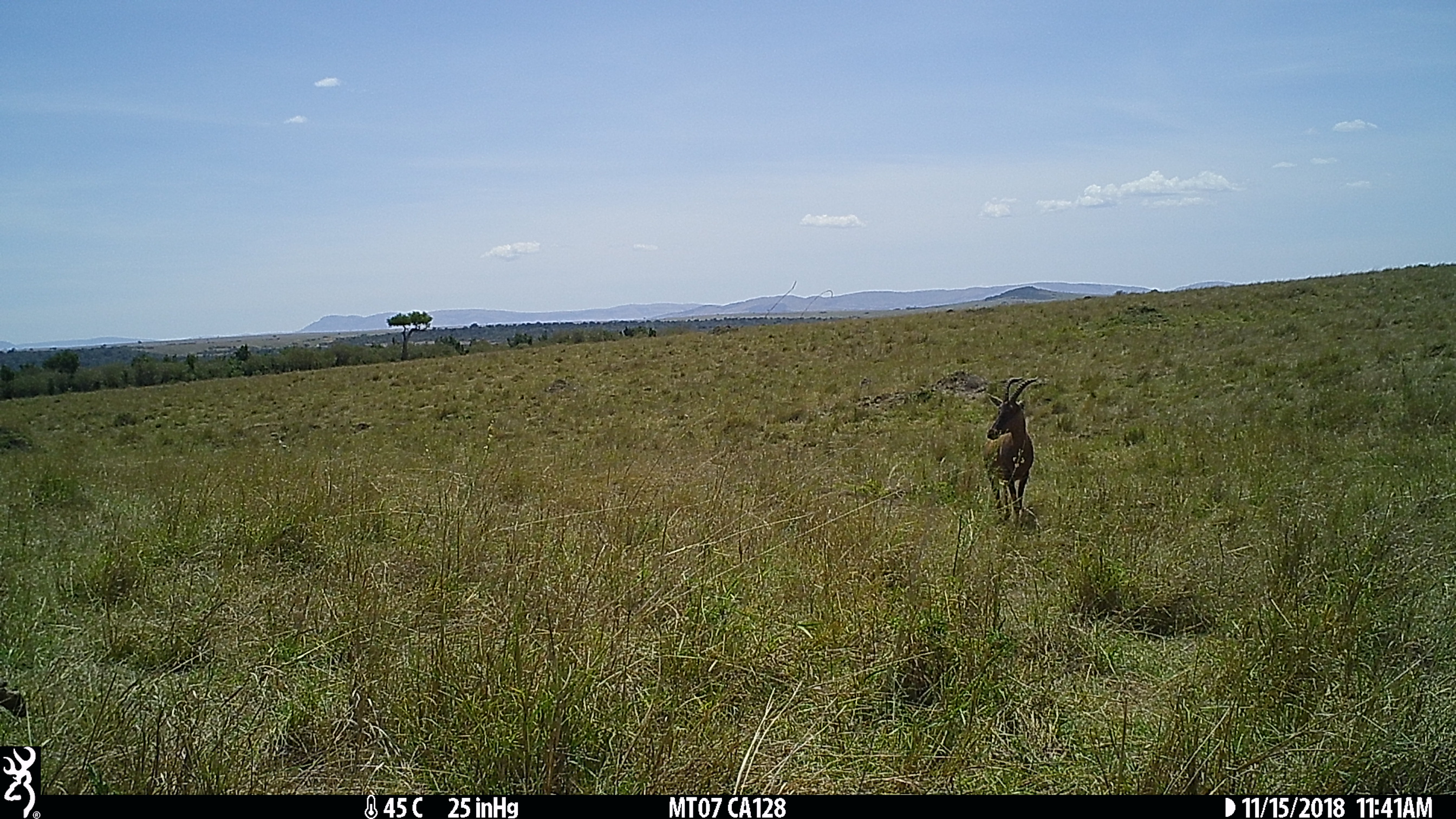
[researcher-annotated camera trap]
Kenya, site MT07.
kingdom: Animalia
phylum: Chordata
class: Mammalia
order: Artiodactyla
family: Bovidae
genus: Damaliscus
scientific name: Damaliscus lunatus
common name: topi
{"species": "topi (Damaliscus lunatus)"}